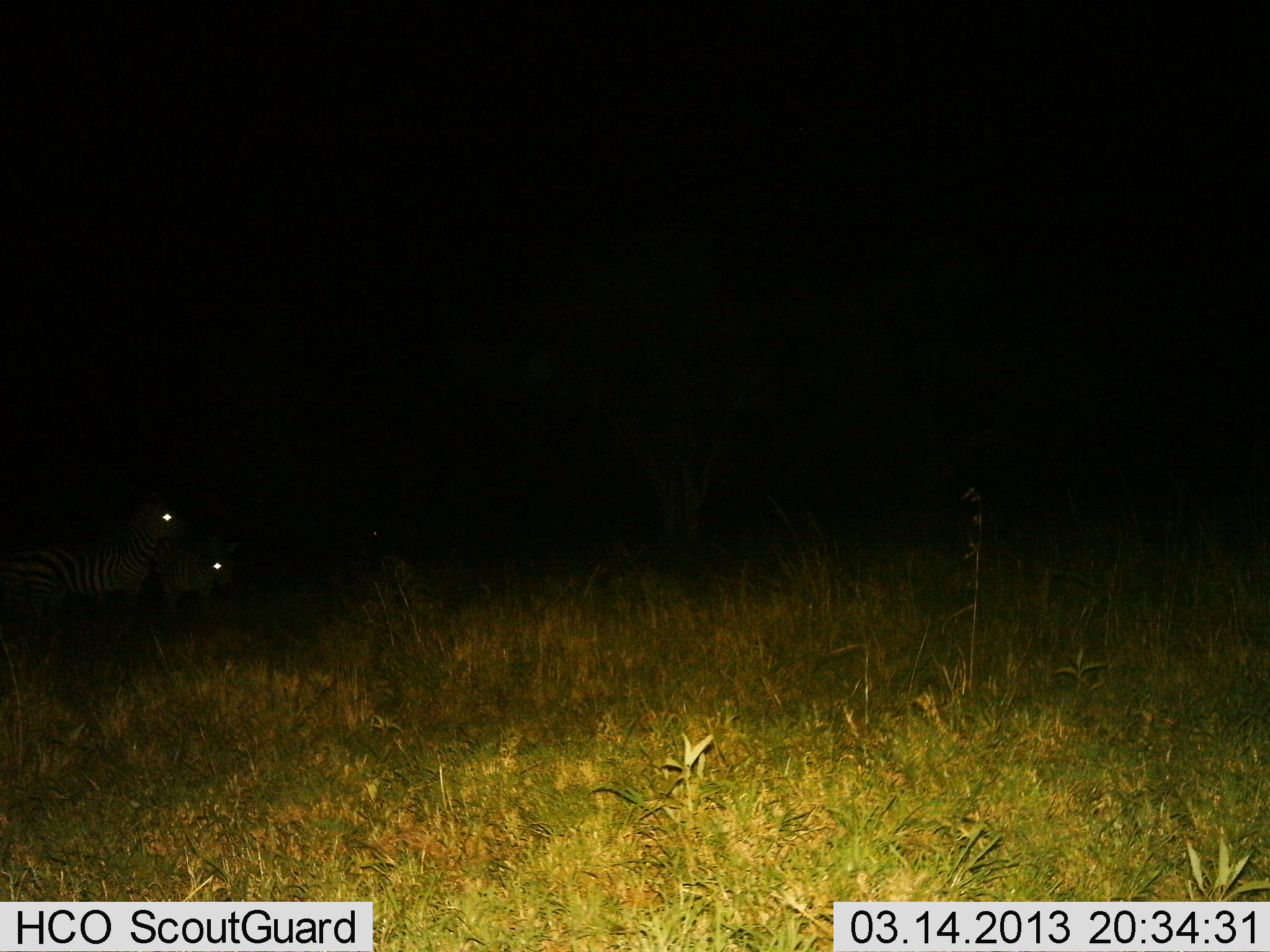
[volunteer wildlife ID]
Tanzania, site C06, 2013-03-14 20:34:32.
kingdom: Animalia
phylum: Chordata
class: Mammalia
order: Perissodactyla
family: Equidae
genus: Equus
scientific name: Equus quagga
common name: plains zebra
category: zebra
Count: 2.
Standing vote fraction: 92%.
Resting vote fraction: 5%.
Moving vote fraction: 3%.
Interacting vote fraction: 0%.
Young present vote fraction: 5%.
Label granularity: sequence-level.